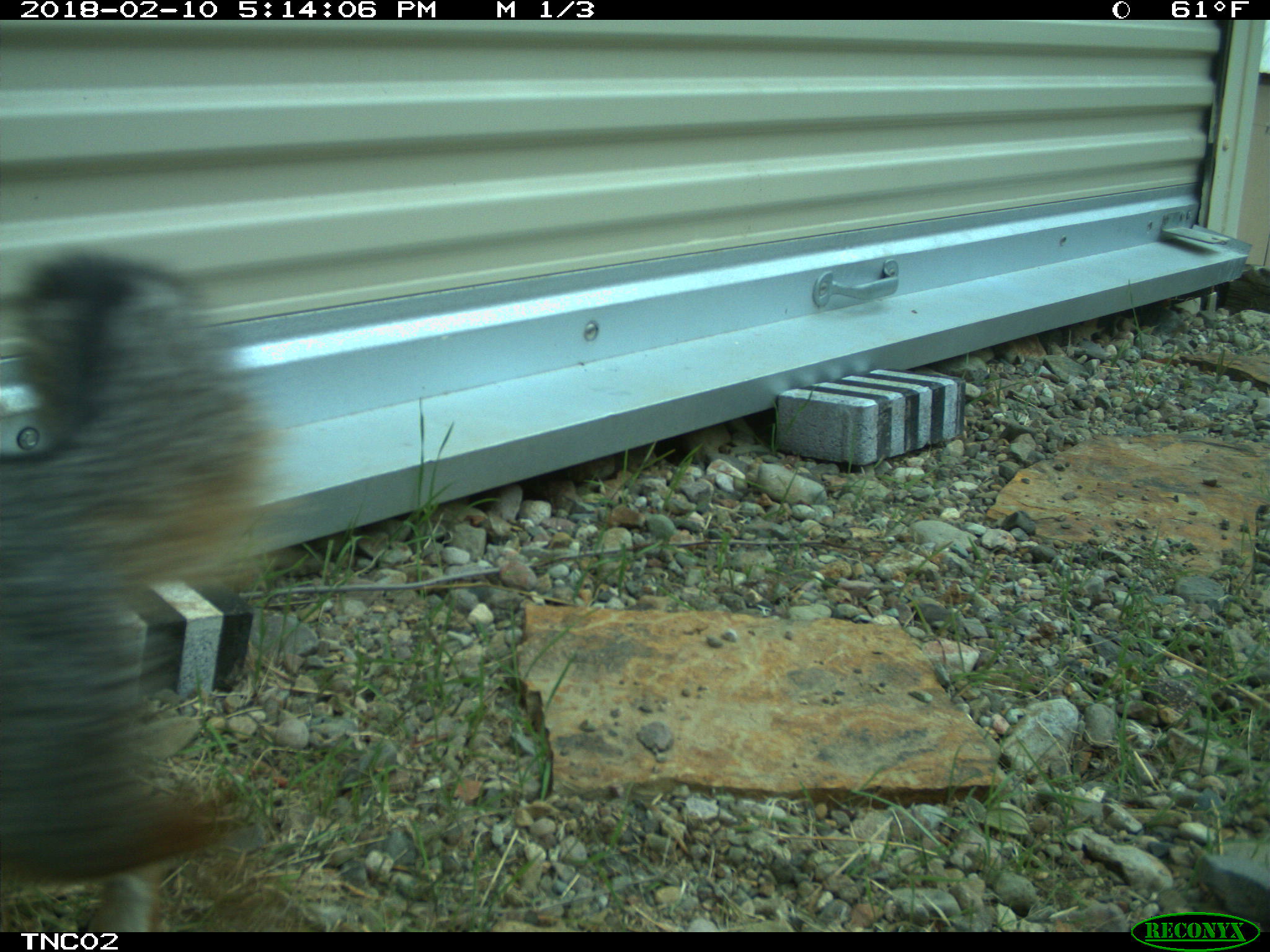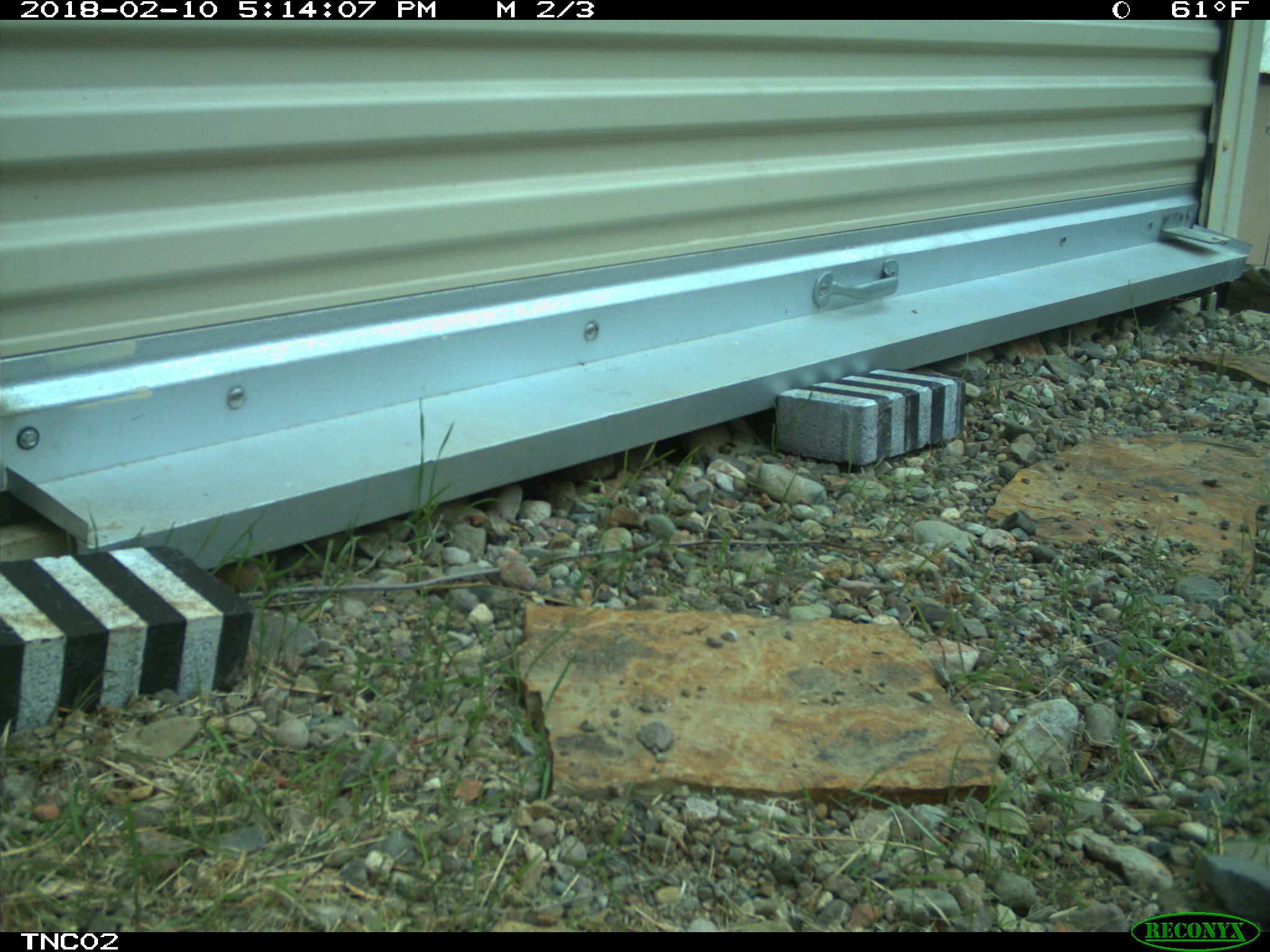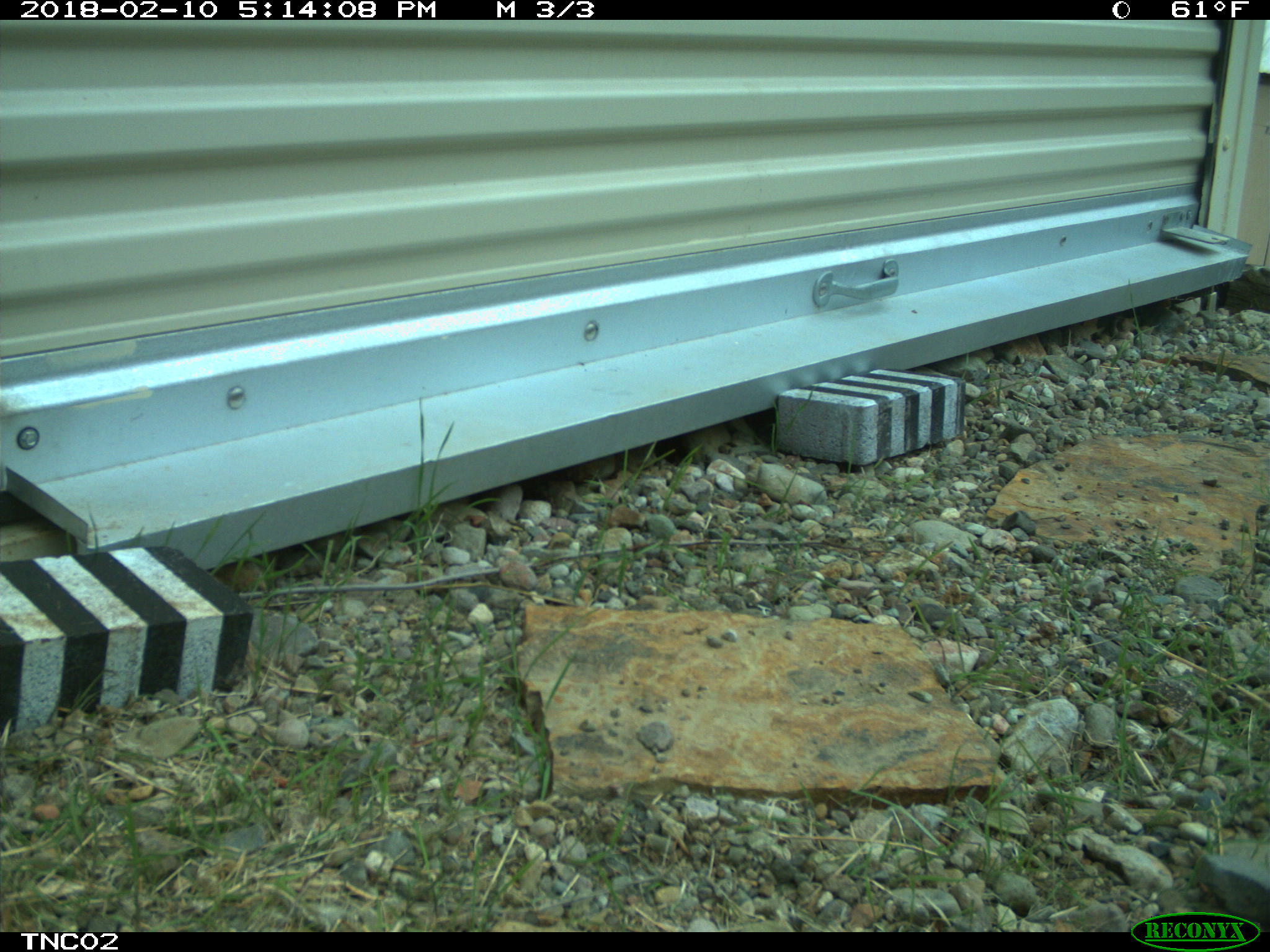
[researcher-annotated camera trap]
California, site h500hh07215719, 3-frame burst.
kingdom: Animalia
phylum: Chordata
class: Mammalia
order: Carnivora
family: Canidae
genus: Urocyon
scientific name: Urocyon littoralis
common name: island fox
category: fox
Fox (island fox) (Urocyon littoralis).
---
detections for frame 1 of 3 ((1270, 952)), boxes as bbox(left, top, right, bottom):
fox: bbox(0, 247, 304, 929)